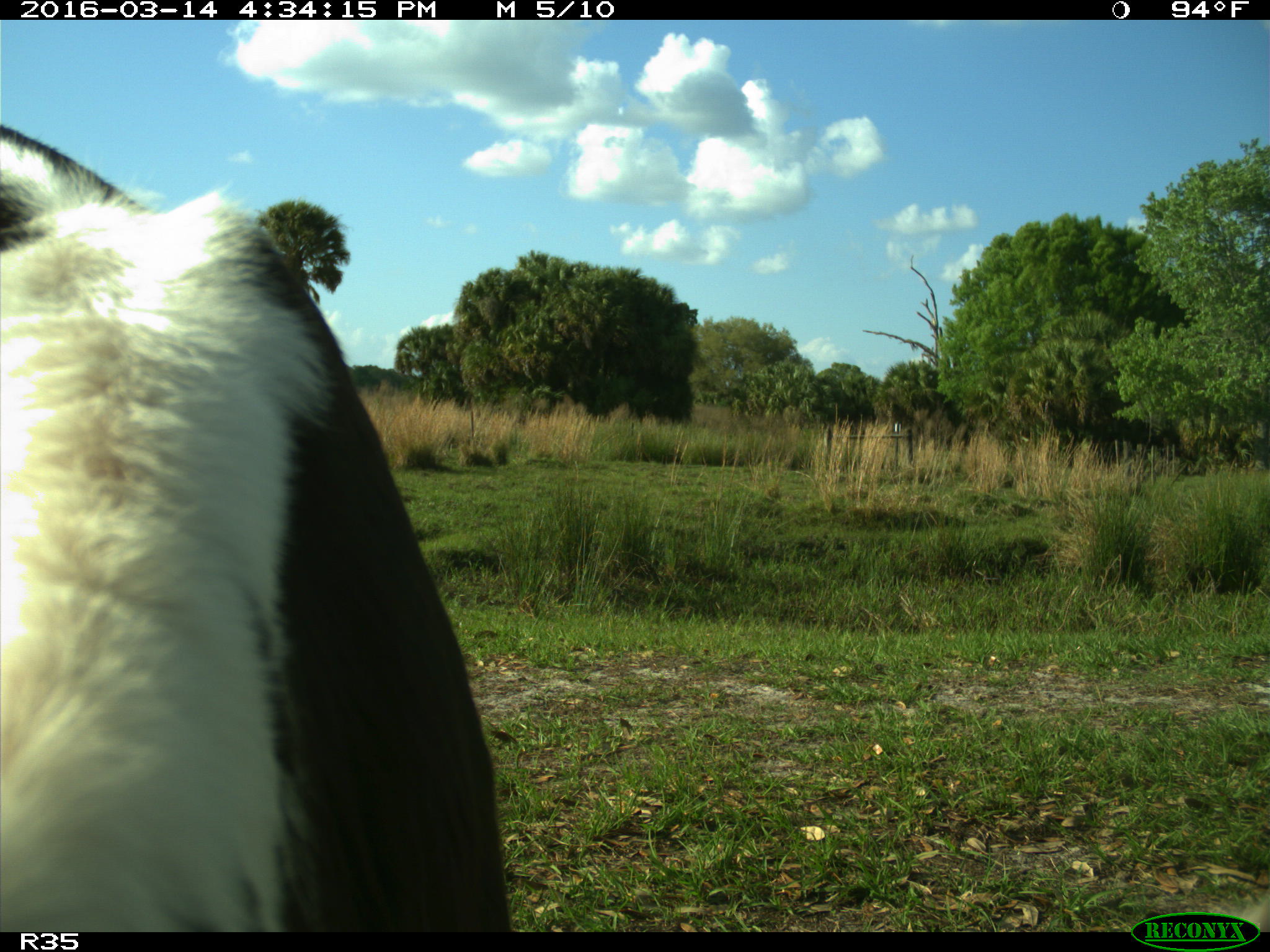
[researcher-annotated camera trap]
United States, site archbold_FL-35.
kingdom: Animalia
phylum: Chordata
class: Mammalia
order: Artiodactyla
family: Bovidae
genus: Bos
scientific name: Bos taurus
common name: domestic cow